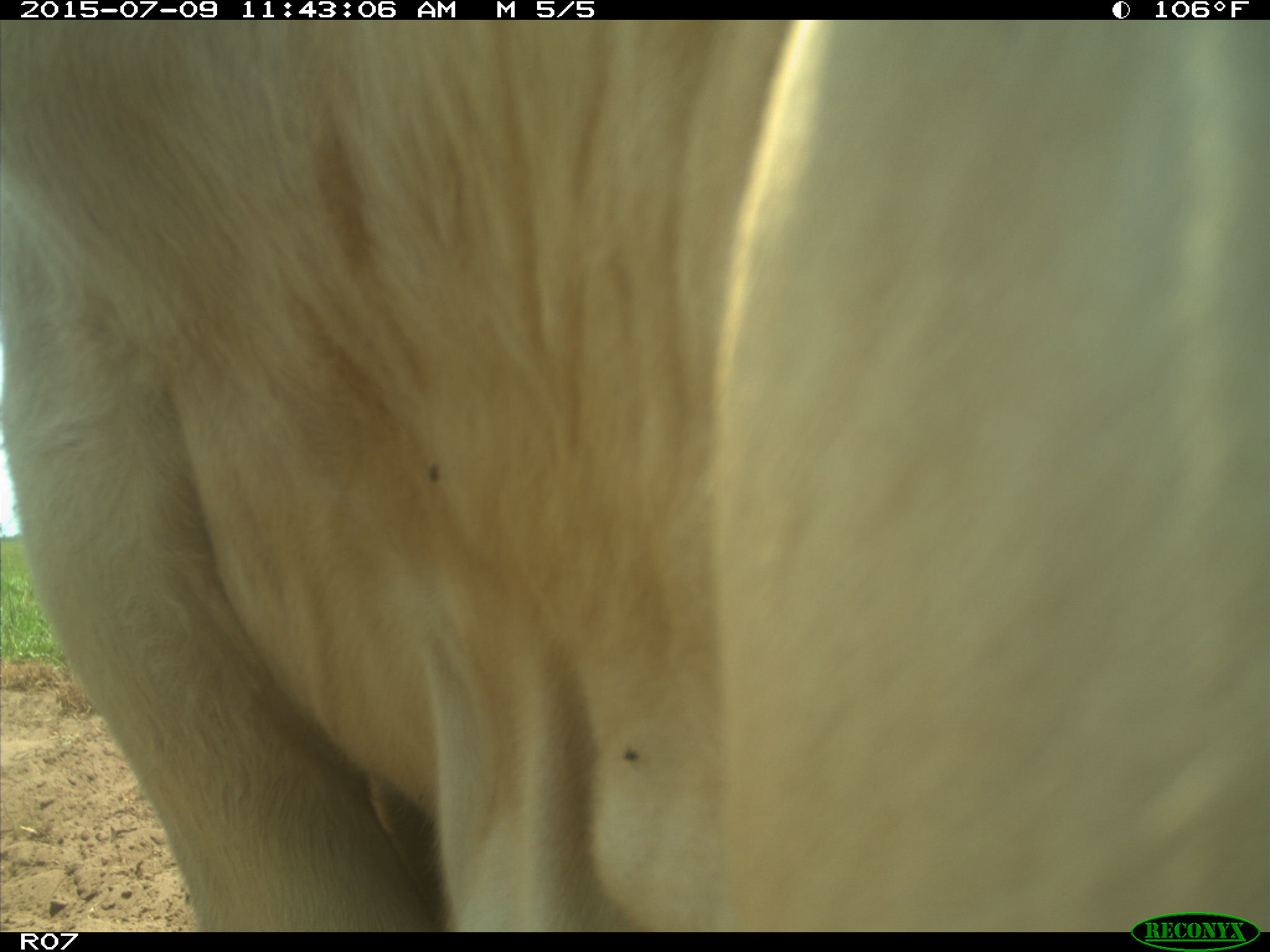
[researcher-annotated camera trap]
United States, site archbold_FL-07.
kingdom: Animalia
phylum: Chordata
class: Mammalia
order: Artiodactyla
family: Bovidae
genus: Bos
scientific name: Bos taurus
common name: domestic cow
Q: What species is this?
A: Bos taurus (domestic cow).